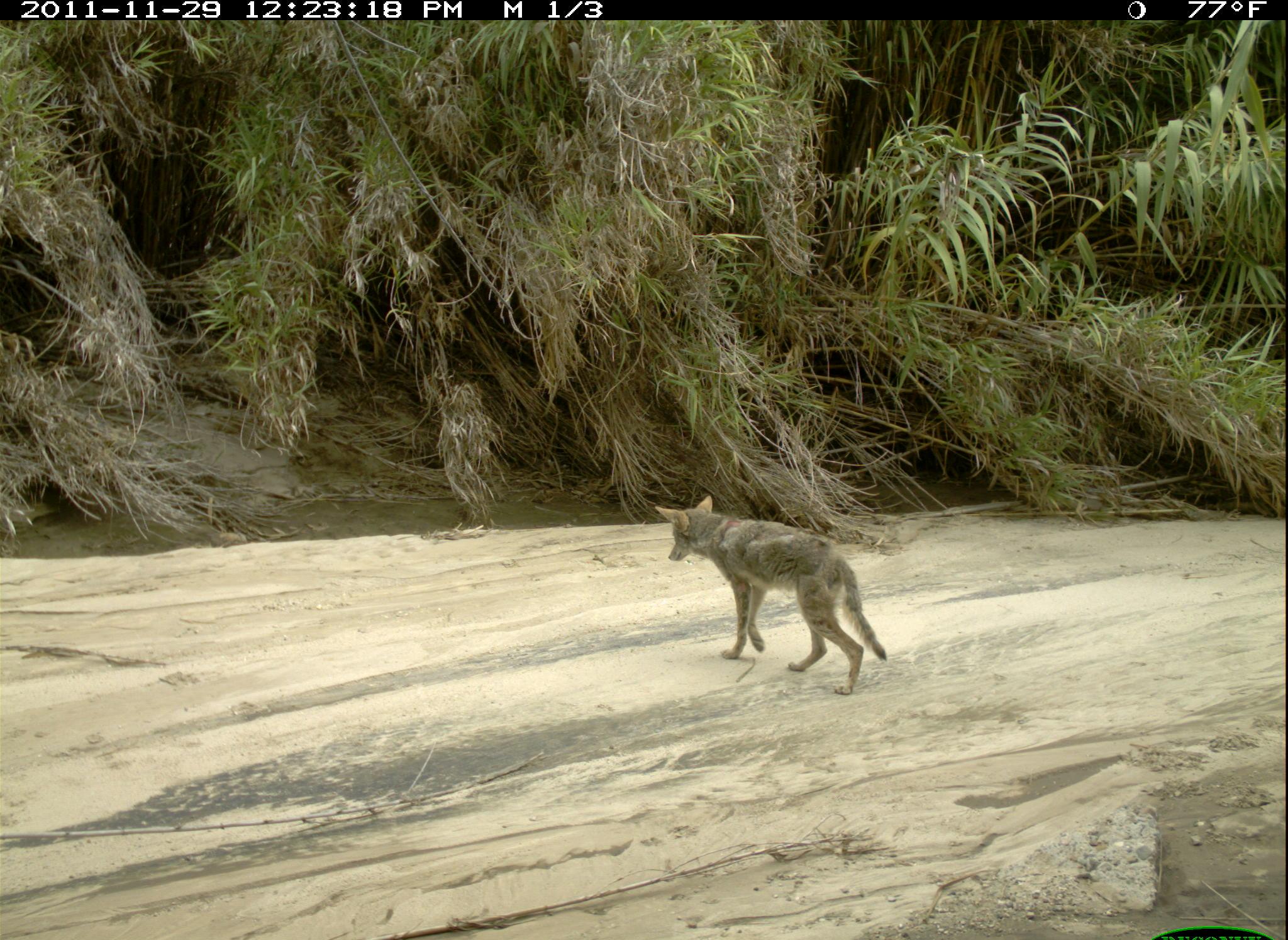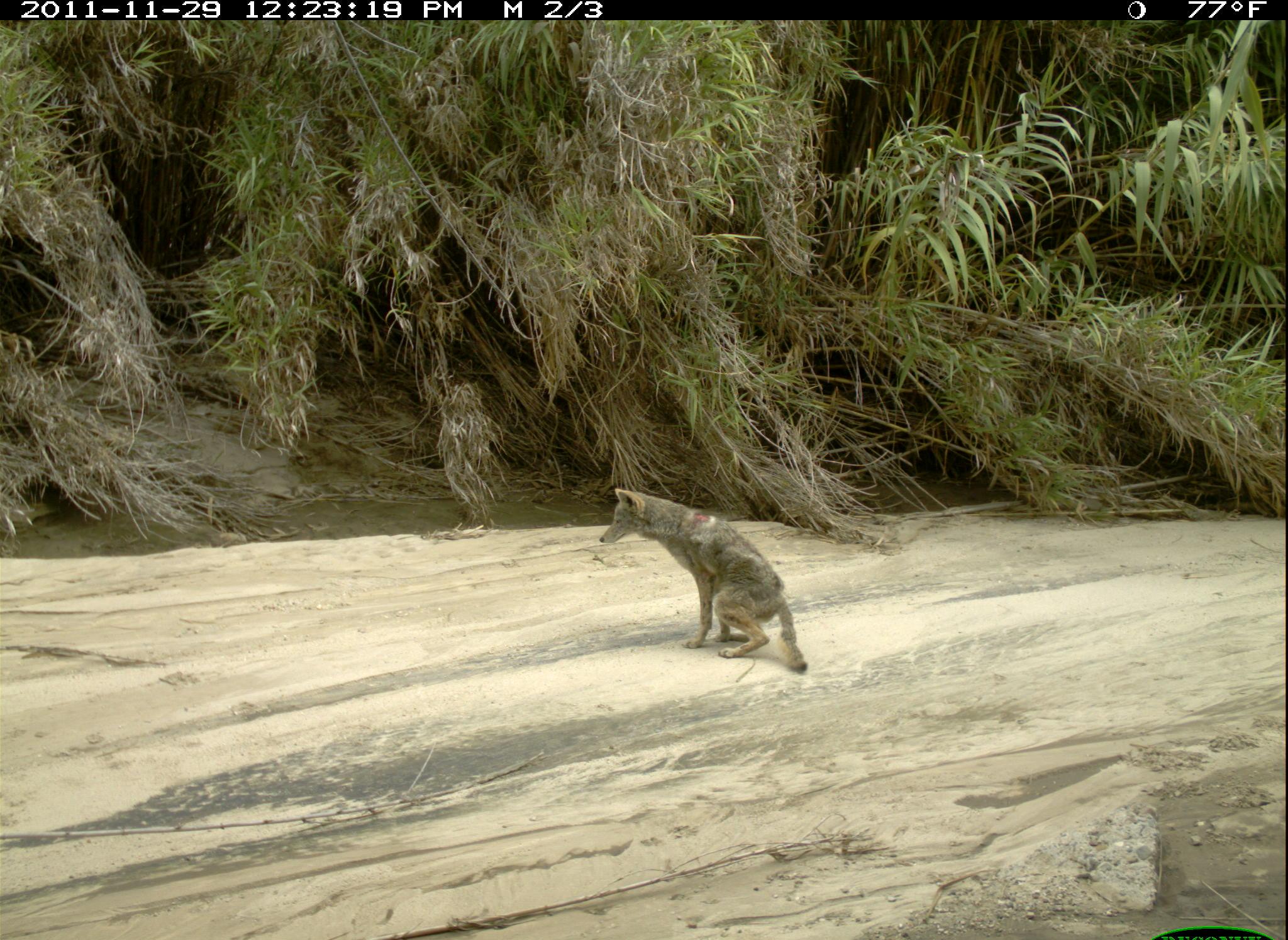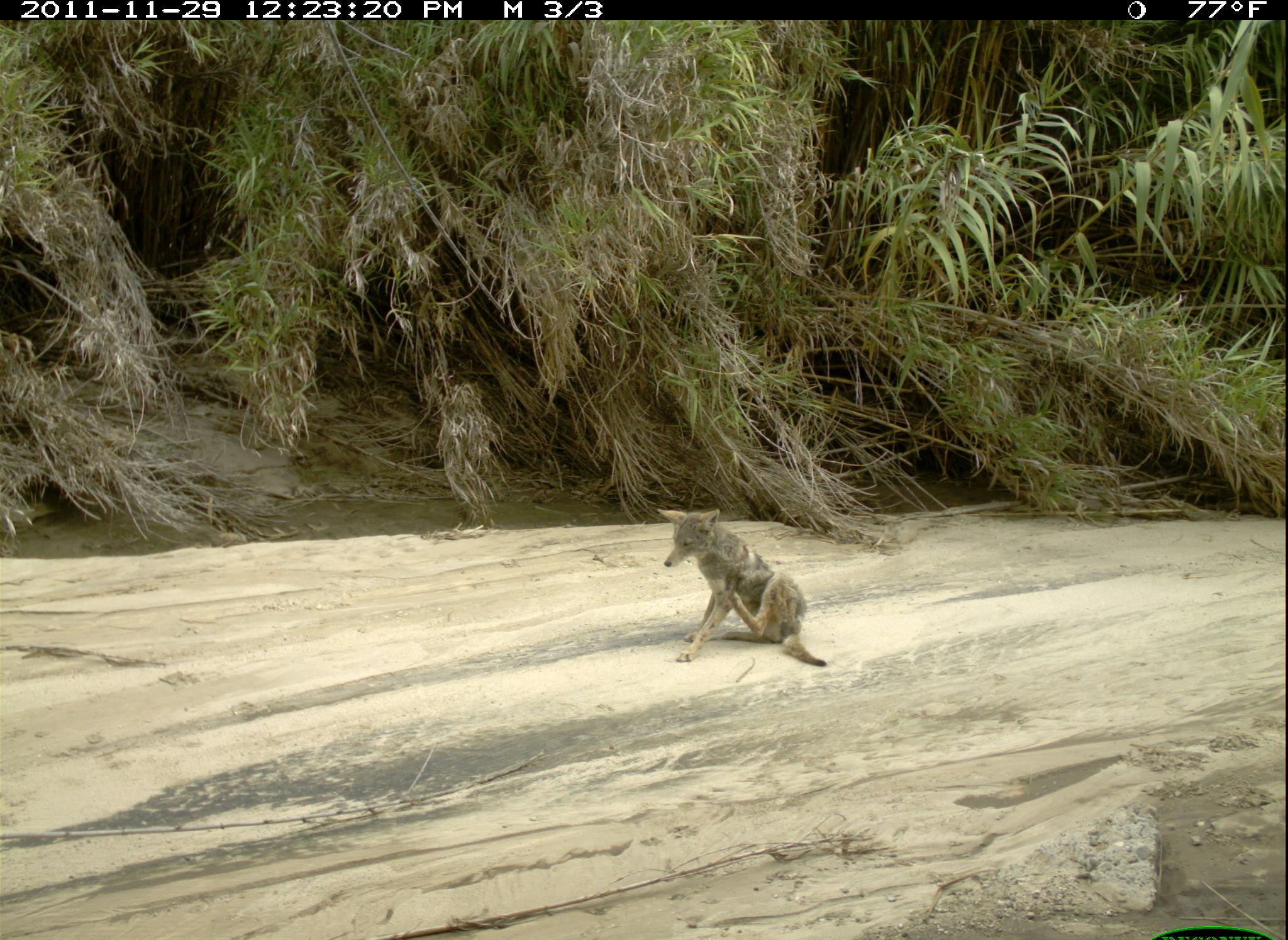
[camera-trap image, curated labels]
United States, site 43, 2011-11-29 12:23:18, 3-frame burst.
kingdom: Animalia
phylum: Chordata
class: Mammalia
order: Carnivora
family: Canidae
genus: Canis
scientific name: Canis latrans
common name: coyote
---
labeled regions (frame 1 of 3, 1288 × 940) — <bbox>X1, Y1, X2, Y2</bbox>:
coyote: <bbox>647, 488, 899, 705</bbox>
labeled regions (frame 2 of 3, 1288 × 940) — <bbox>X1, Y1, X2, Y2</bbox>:
coyote: <bbox>594, 482, 813, 681</bbox>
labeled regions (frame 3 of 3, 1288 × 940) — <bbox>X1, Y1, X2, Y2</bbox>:
coyote: <bbox>649, 503, 836, 675</bbox>